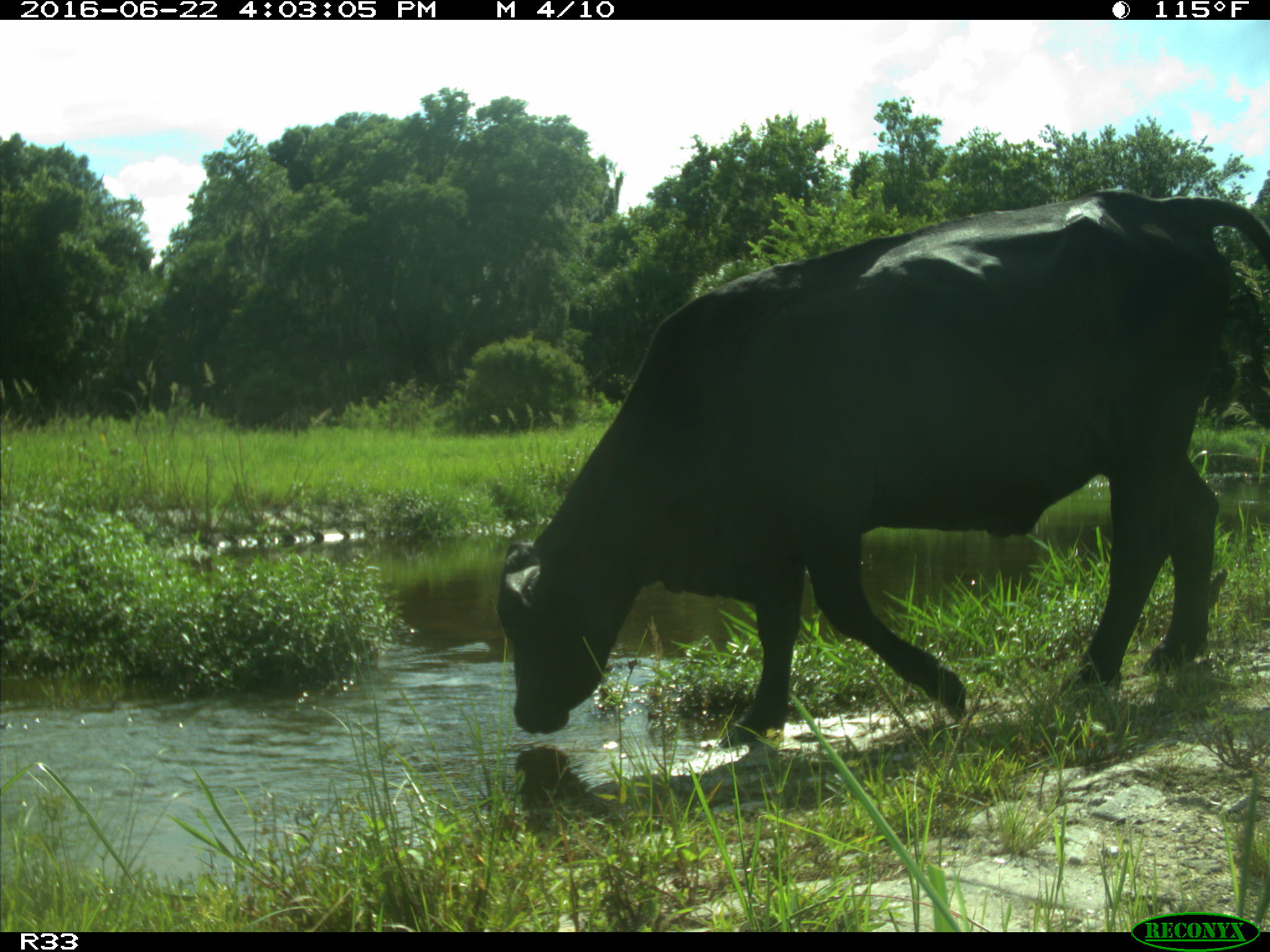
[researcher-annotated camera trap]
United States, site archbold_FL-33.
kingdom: Animalia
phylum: Chordata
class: Mammalia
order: Artiodactyla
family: Bovidae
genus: Bos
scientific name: Bos taurus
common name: domestic cow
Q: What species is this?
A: Bos taurus (domestic cow).